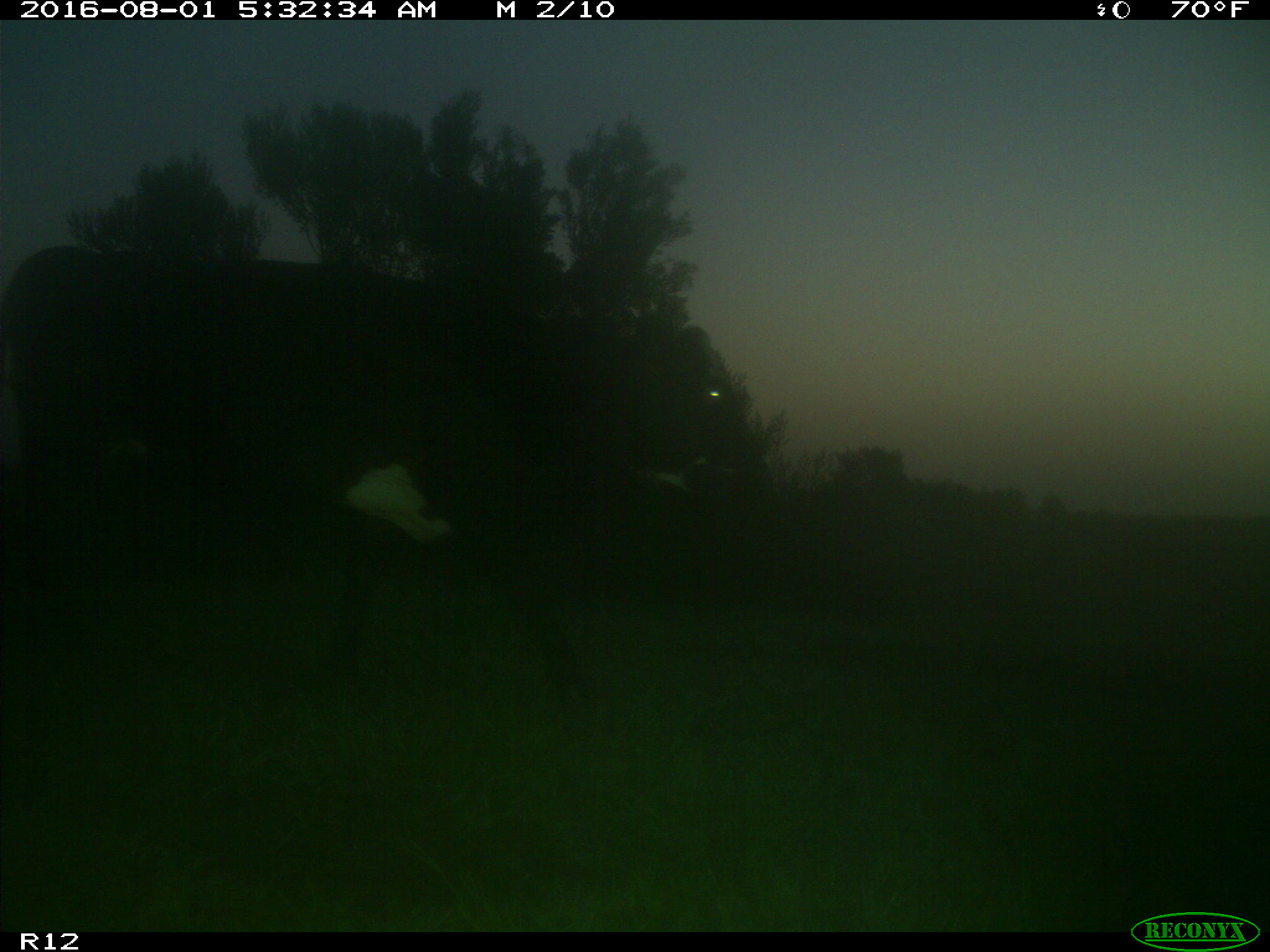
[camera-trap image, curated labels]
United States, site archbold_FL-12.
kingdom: Animalia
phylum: Chordata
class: Mammalia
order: Artiodactyla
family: Bovidae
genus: Bos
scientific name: Bos taurus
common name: domestic cow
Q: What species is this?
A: Bos taurus (domestic cow).